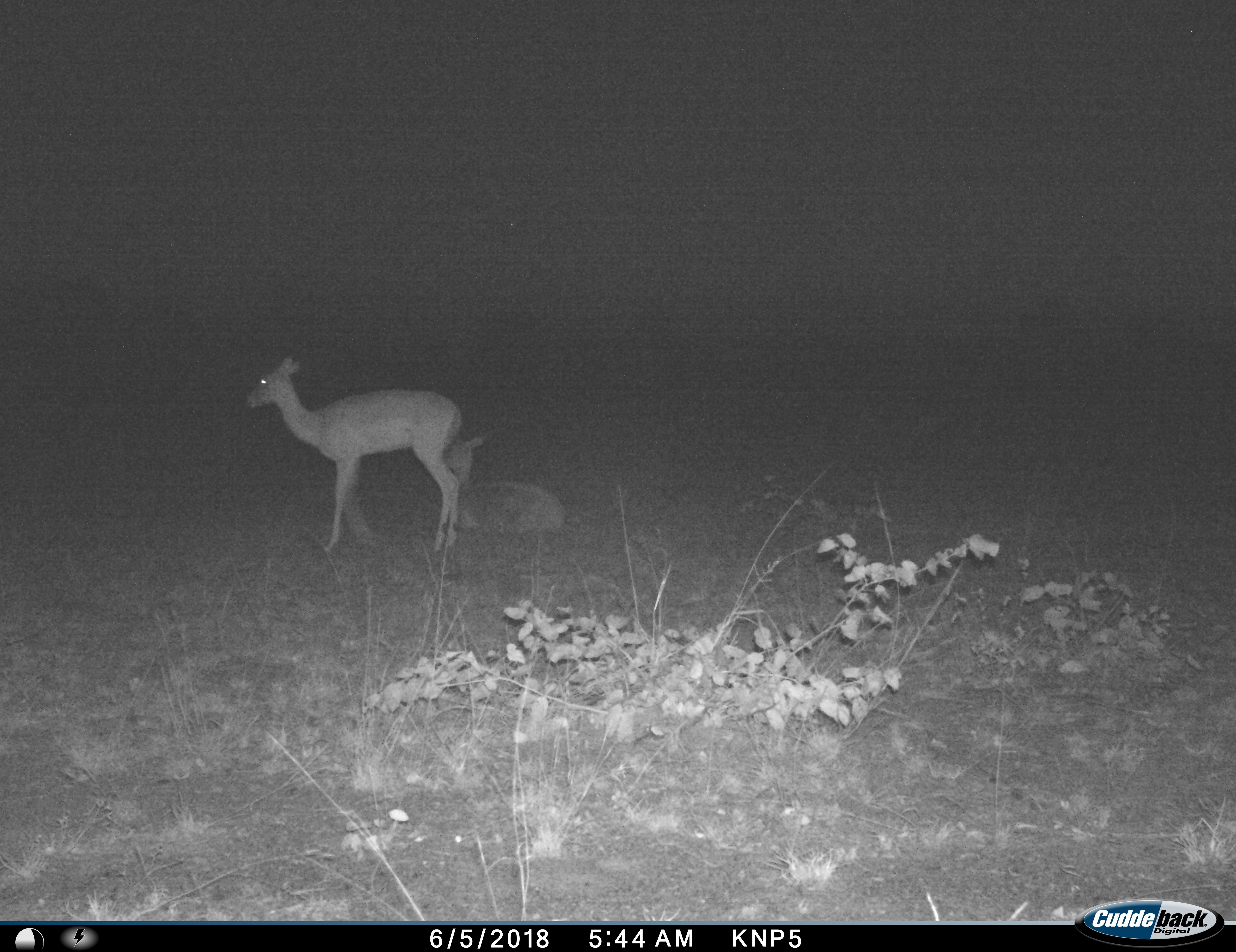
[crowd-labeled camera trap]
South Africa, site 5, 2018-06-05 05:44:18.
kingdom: Animalia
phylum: Chordata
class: Mammalia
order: Artiodactyla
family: Bovidae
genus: Aepyceros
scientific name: Aepyceros melampus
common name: impala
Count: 2.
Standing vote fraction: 90%.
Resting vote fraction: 100%.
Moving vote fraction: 10%.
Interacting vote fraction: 10%.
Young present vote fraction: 40%.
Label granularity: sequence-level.